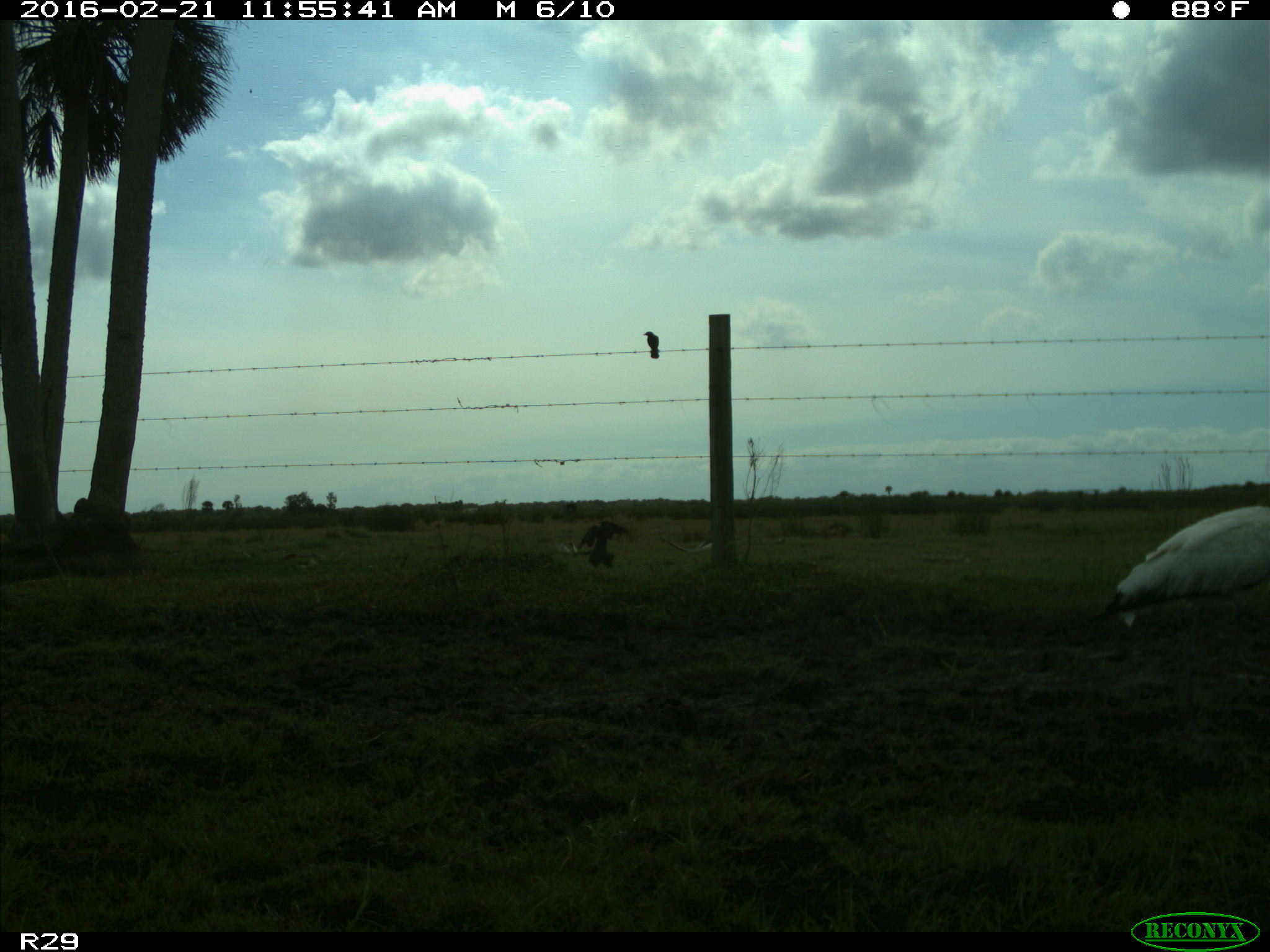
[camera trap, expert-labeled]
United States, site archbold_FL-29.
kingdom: Animalia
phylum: Chordata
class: Aves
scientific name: Aves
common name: birds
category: unidentified bird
Unidentified bird (birds) (Aves).